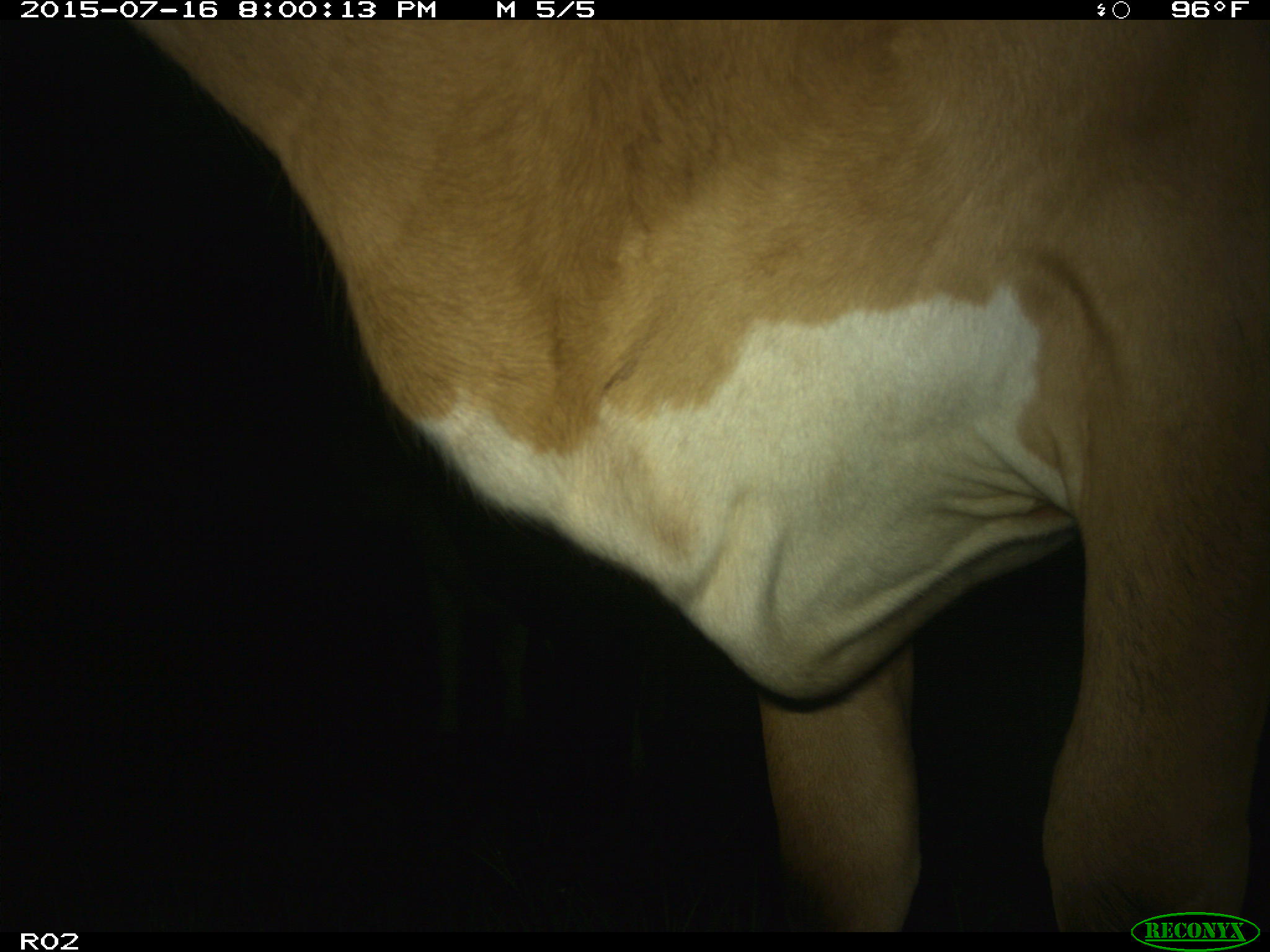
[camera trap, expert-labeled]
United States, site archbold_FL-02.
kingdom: Animalia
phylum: Chordata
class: Mammalia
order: Artiodactyla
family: Bovidae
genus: Bos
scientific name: Bos taurus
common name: domestic cow